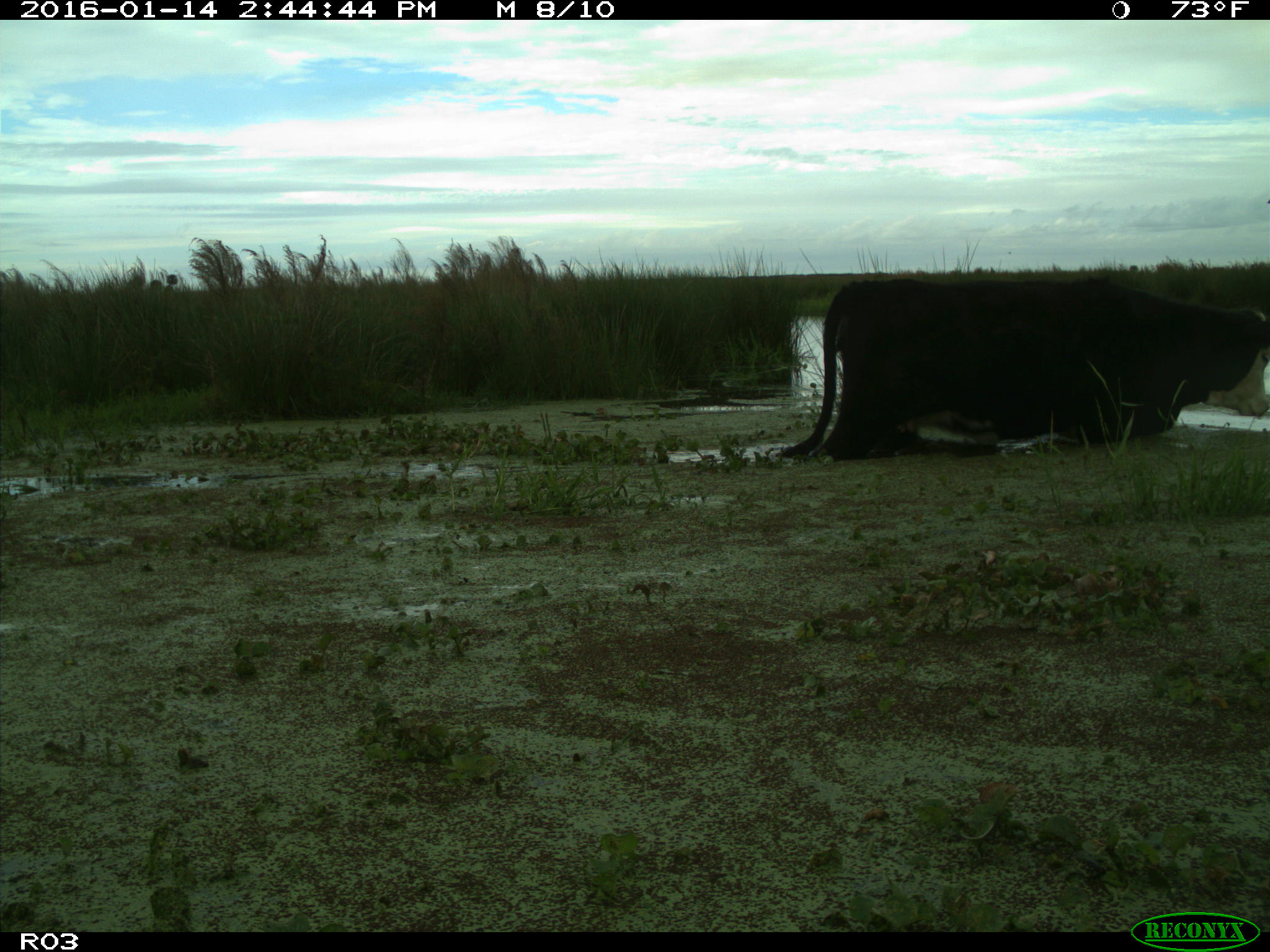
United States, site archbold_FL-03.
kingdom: Animalia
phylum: Chordata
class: Mammalia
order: Artiodactyla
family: Bovidae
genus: Bos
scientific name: Bos taurus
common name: domestic cow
Bos taurus (domestic cow).